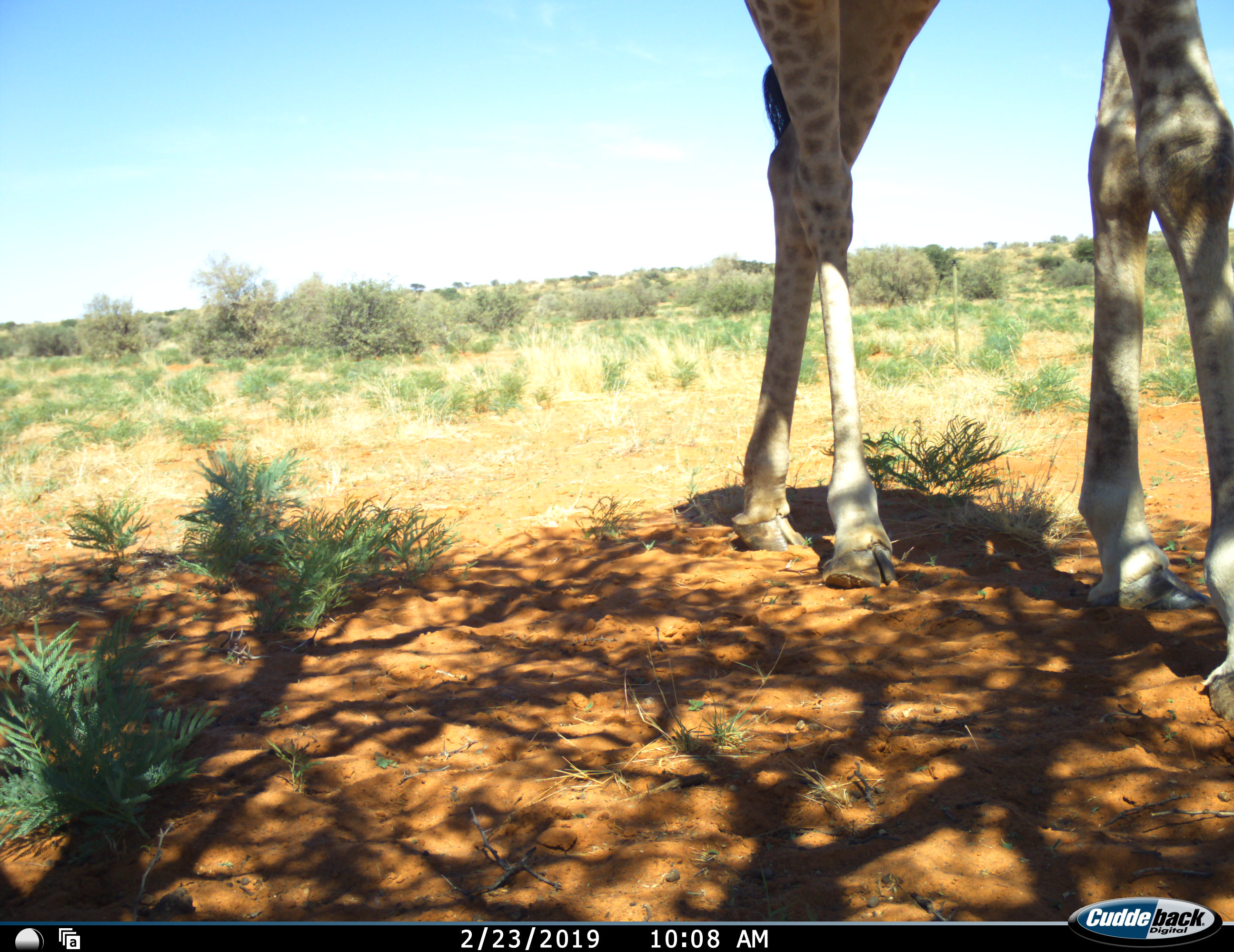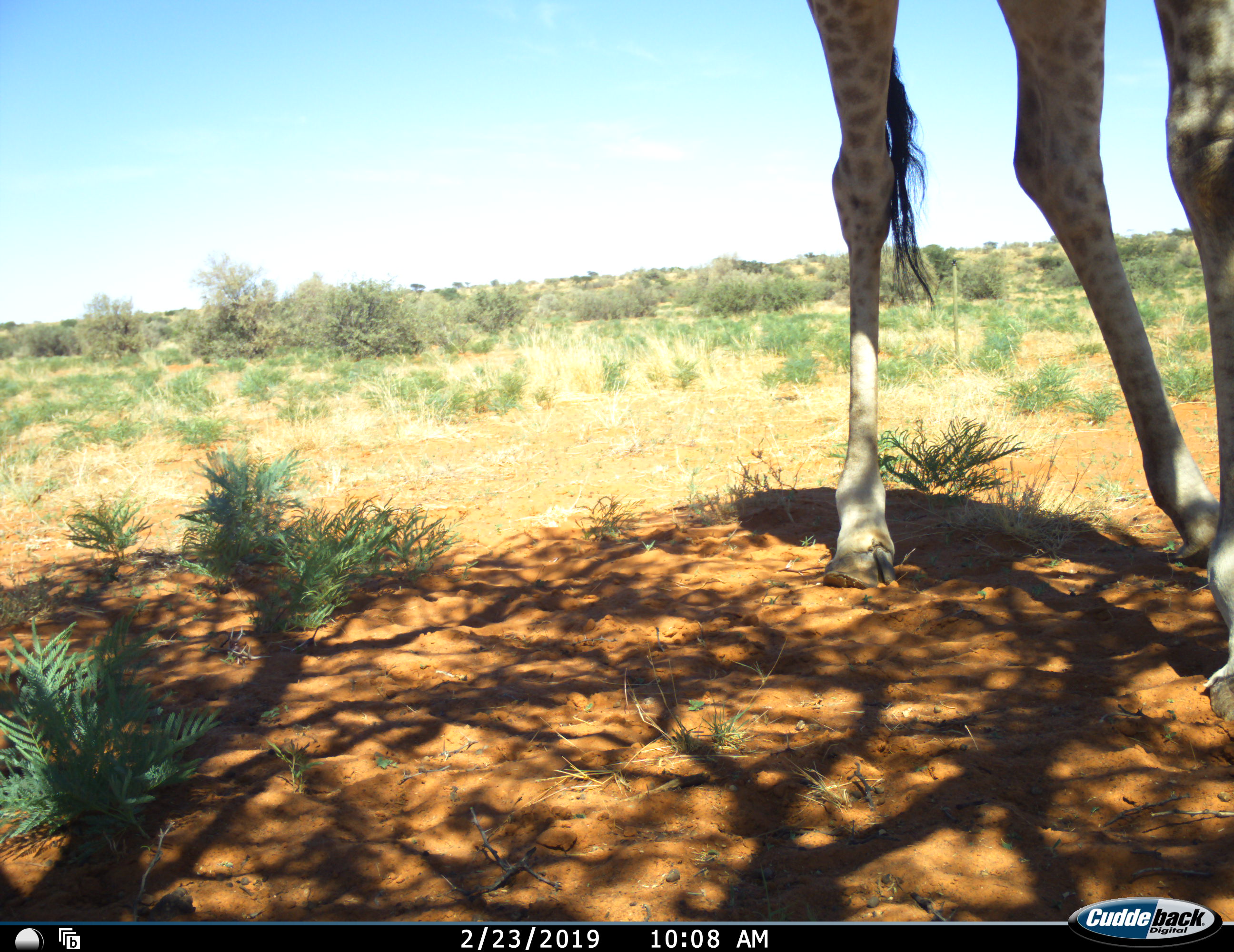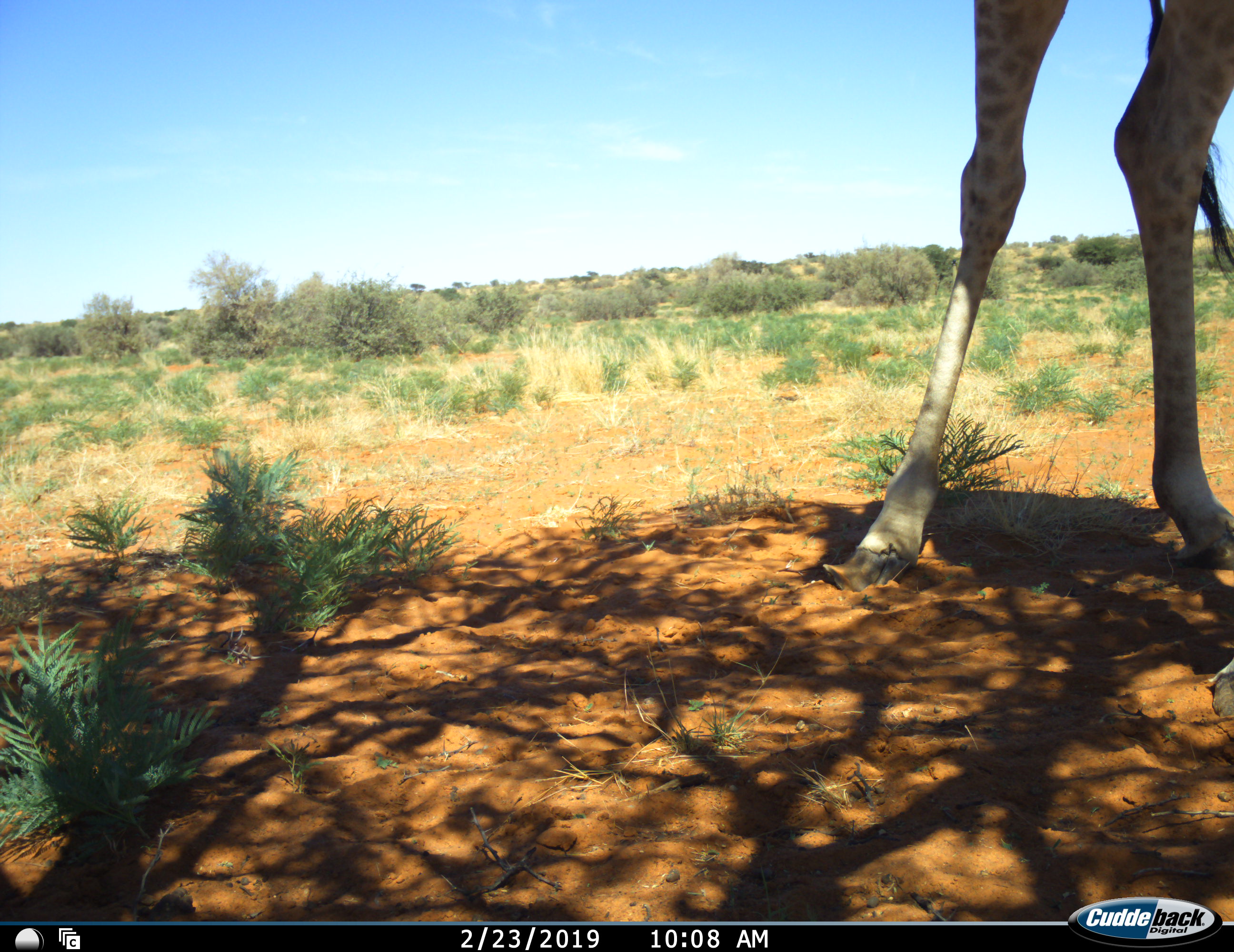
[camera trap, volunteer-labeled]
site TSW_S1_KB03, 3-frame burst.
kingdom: Animalia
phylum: Chordata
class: Mammalia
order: Artiodactyla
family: Giraffidae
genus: Giraffa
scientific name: Giraffa camelopardalis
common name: giraffe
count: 1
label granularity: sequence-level